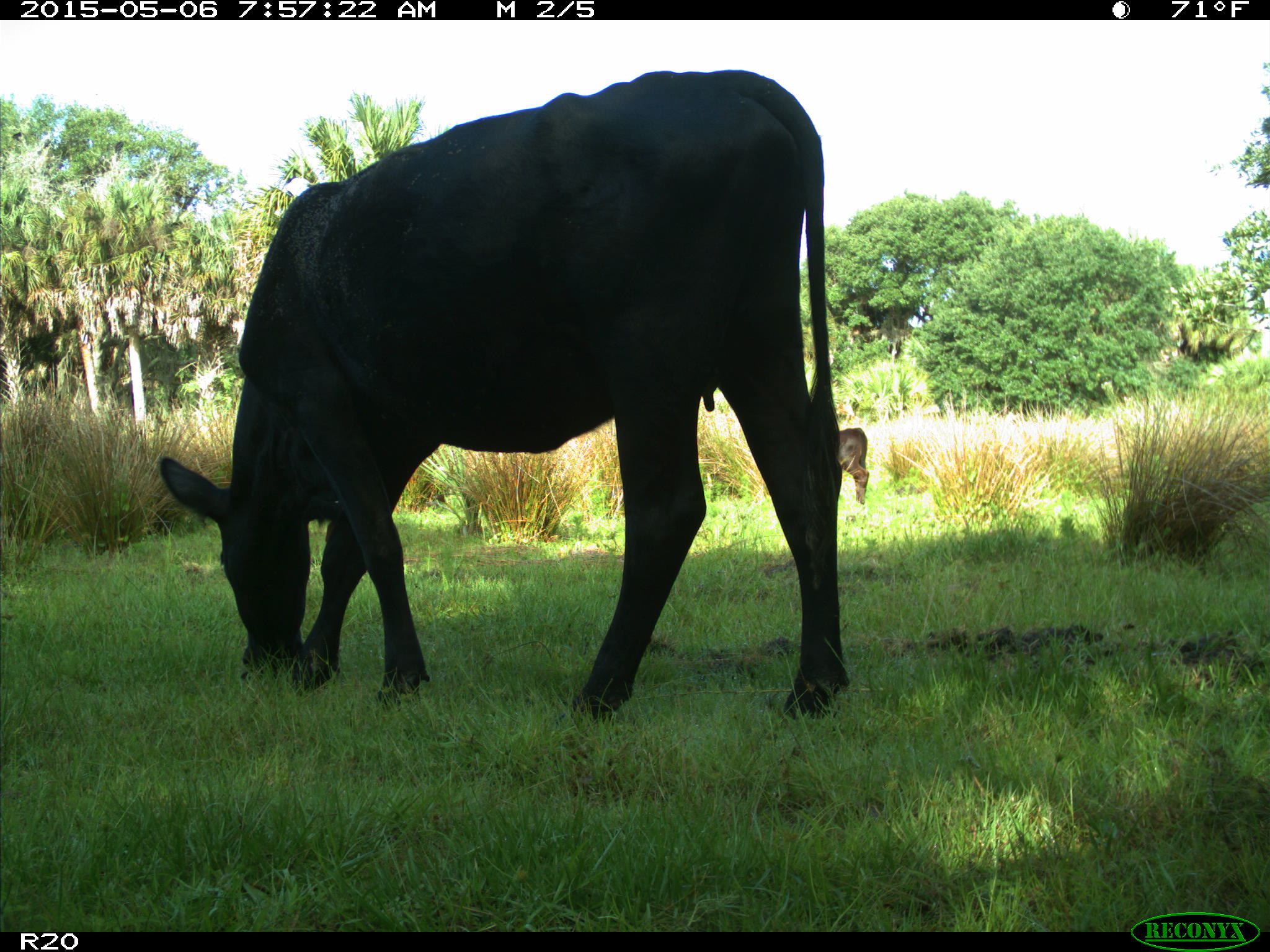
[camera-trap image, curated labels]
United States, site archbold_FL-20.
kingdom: Animalia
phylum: Chordata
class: Mammalia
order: Artiodactyla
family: Bovidae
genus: Bos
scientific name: Bos taurus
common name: domestic cow